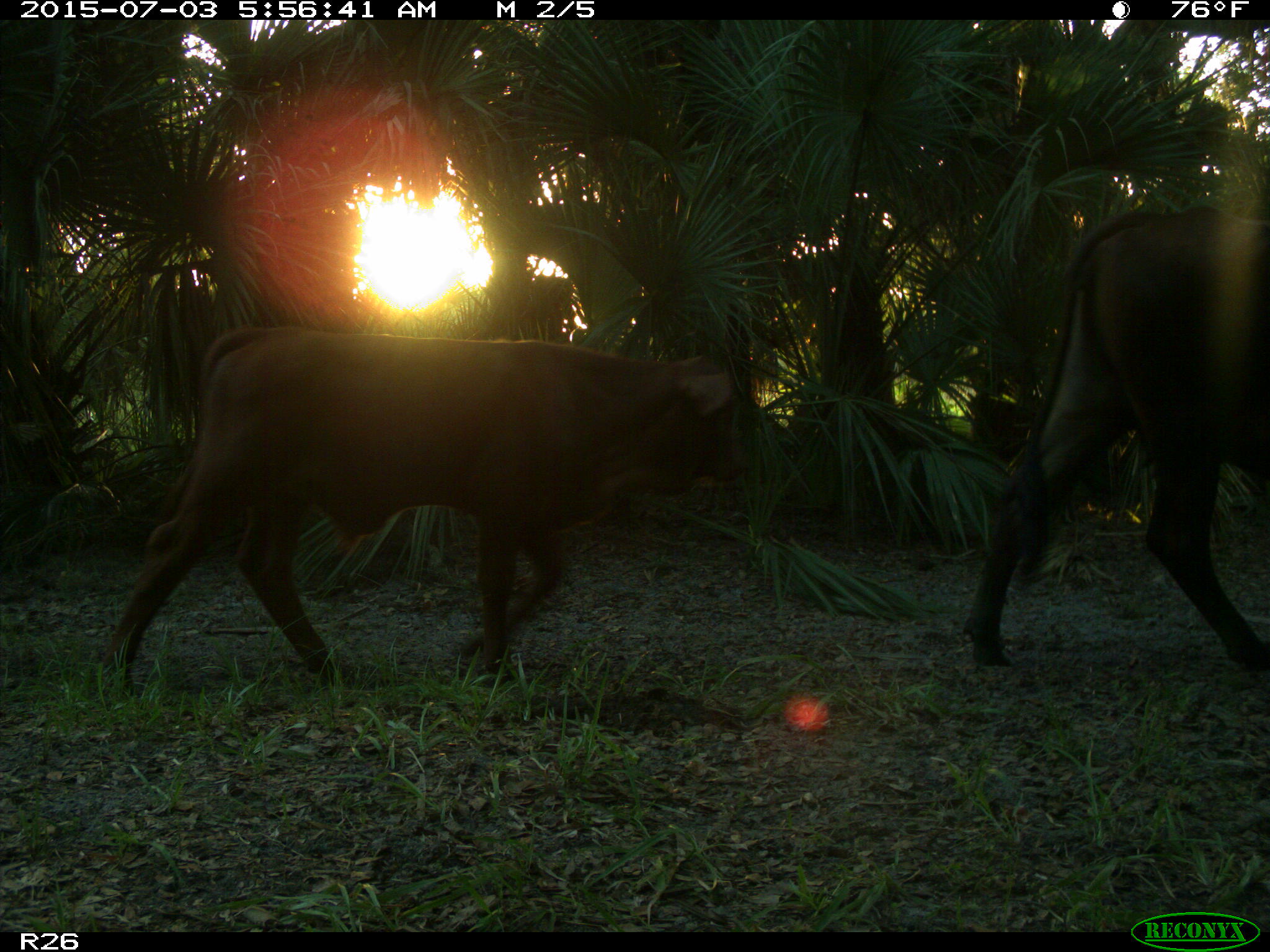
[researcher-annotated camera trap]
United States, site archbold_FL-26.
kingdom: Animalia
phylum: Chordata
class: Mammalia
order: Artiodactyla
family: Bovidae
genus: Bos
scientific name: Bos taurus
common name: domestic cow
Bos taurus (domestic cow).